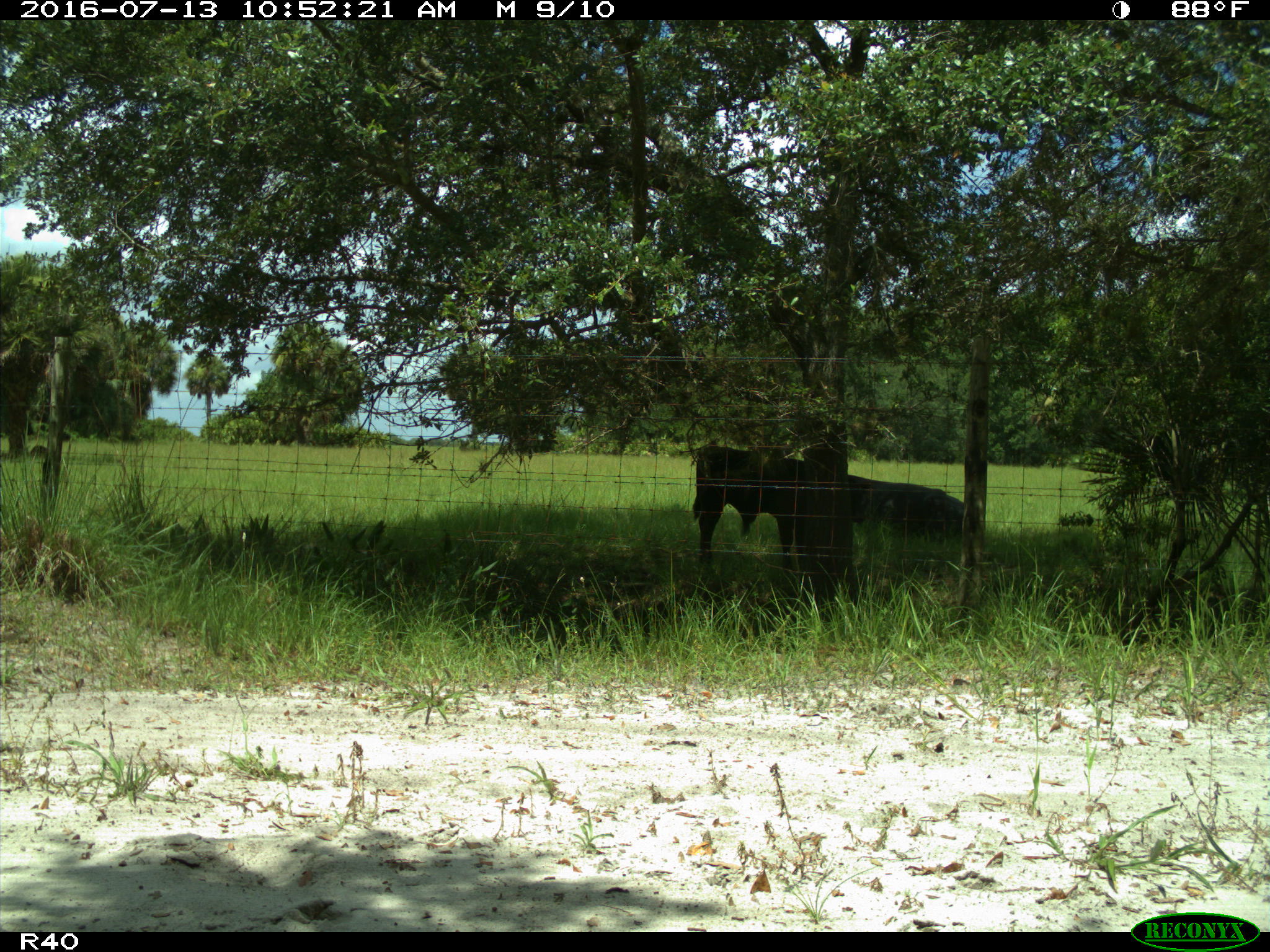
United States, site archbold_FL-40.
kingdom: Animalia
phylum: Chordata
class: Mammalia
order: Artiodactyla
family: Bovidae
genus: Bos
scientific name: Bos taurus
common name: domestic cow